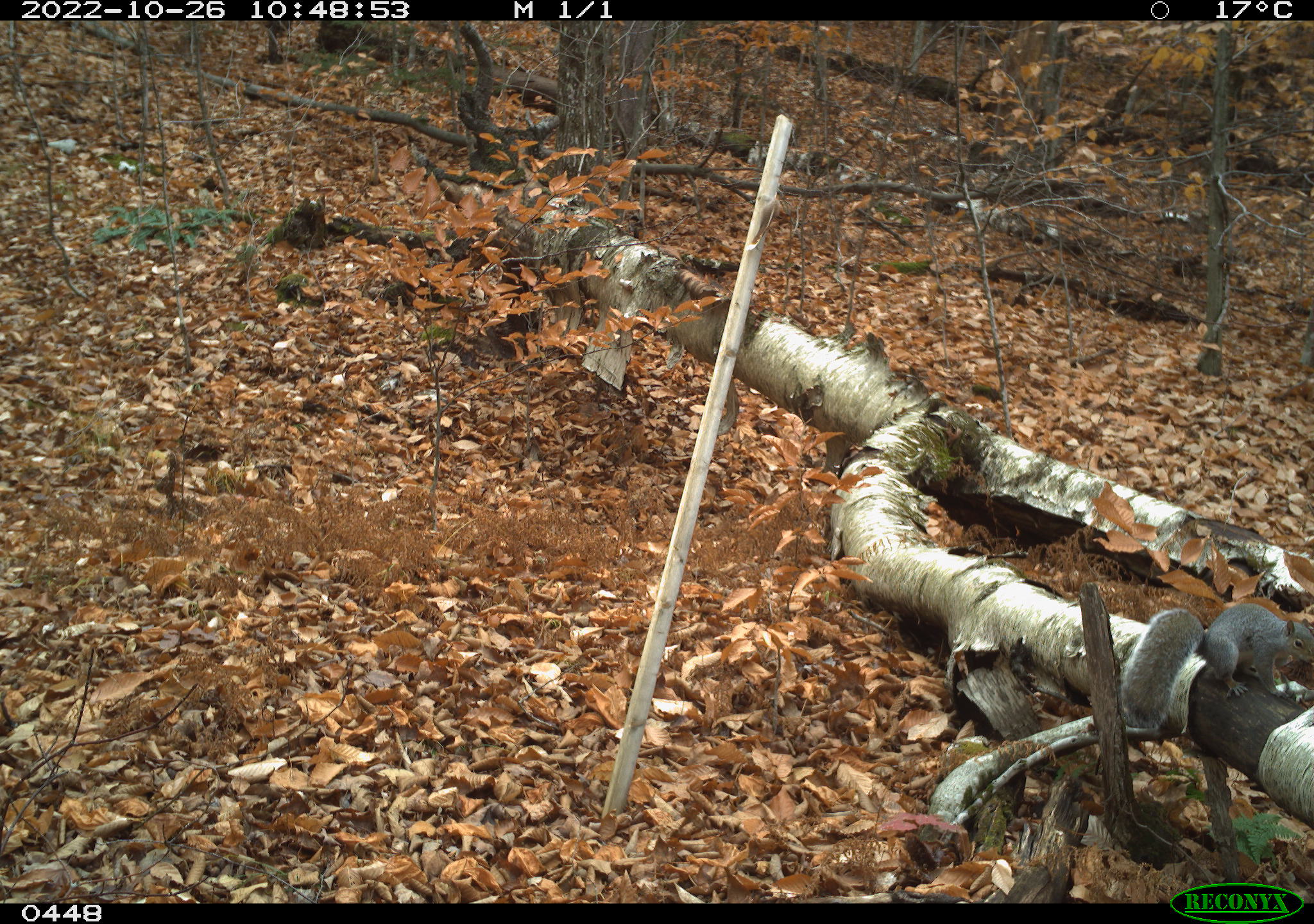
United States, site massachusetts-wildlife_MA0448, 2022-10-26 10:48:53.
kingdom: Animalia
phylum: Chordata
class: Mammalia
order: Rodentia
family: Sciuridae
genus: Sciurus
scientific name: Sciurus carolinensis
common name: gray squirrel